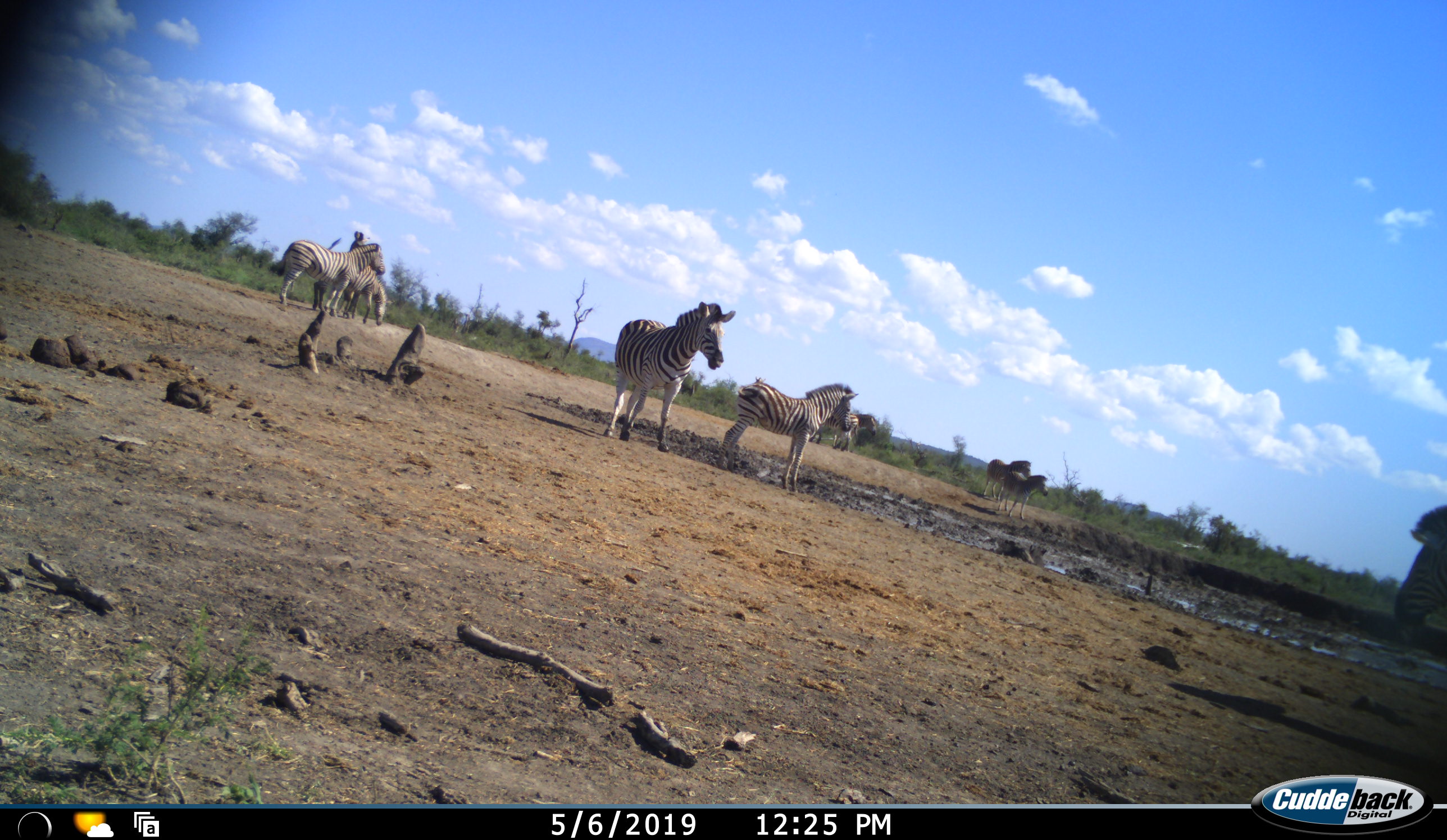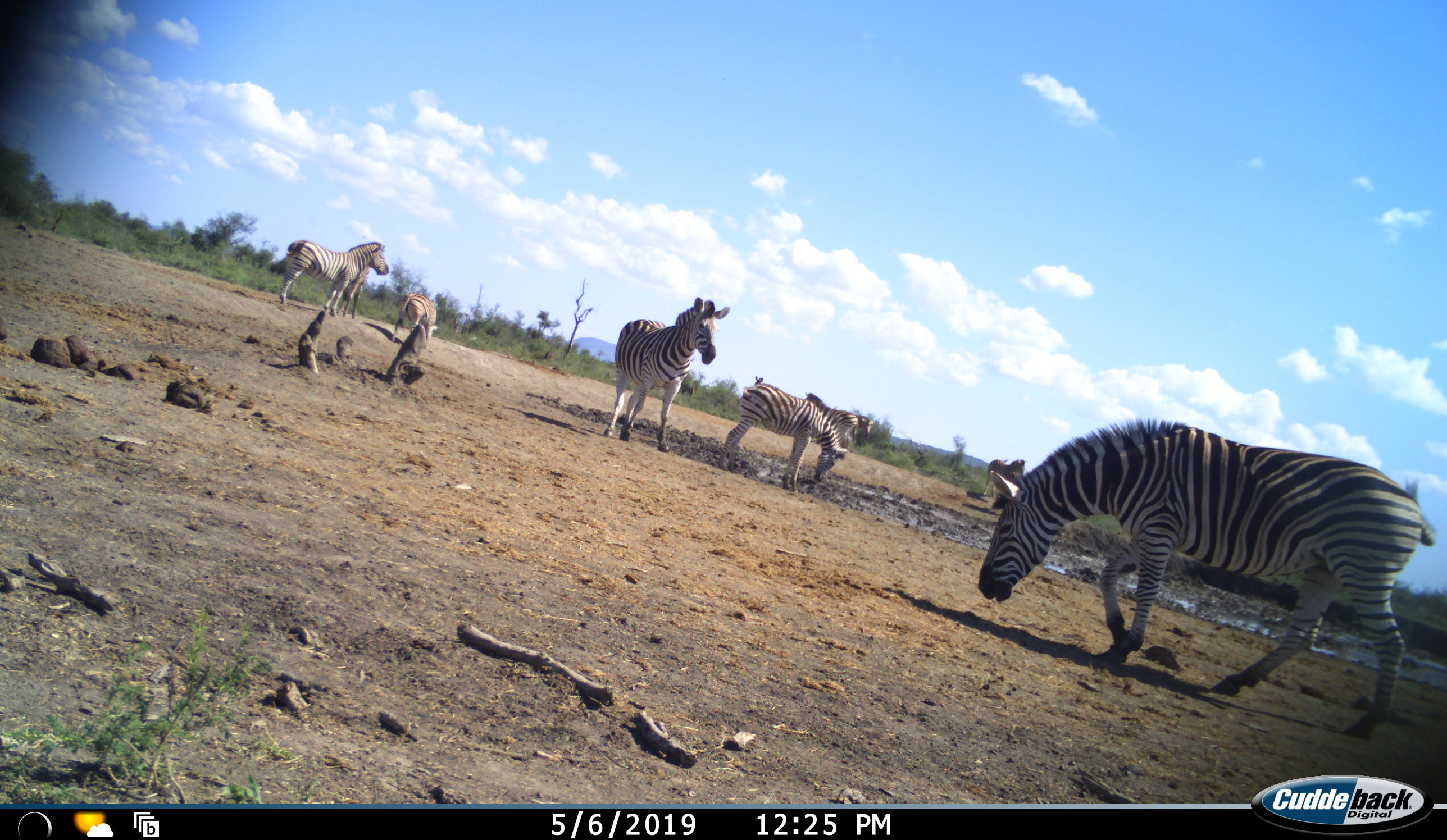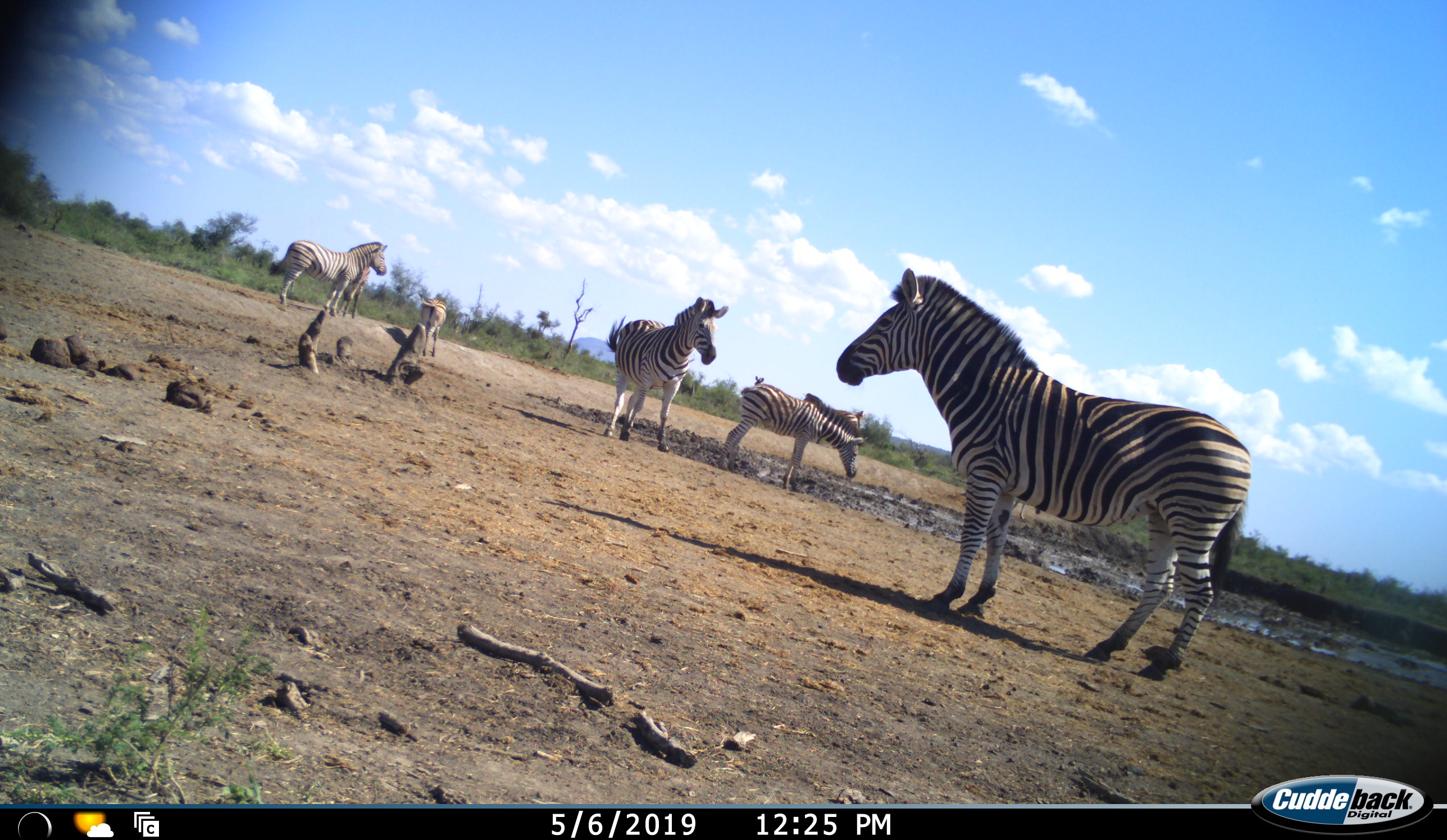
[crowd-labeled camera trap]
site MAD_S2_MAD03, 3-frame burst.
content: unidentified animal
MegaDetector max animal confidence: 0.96